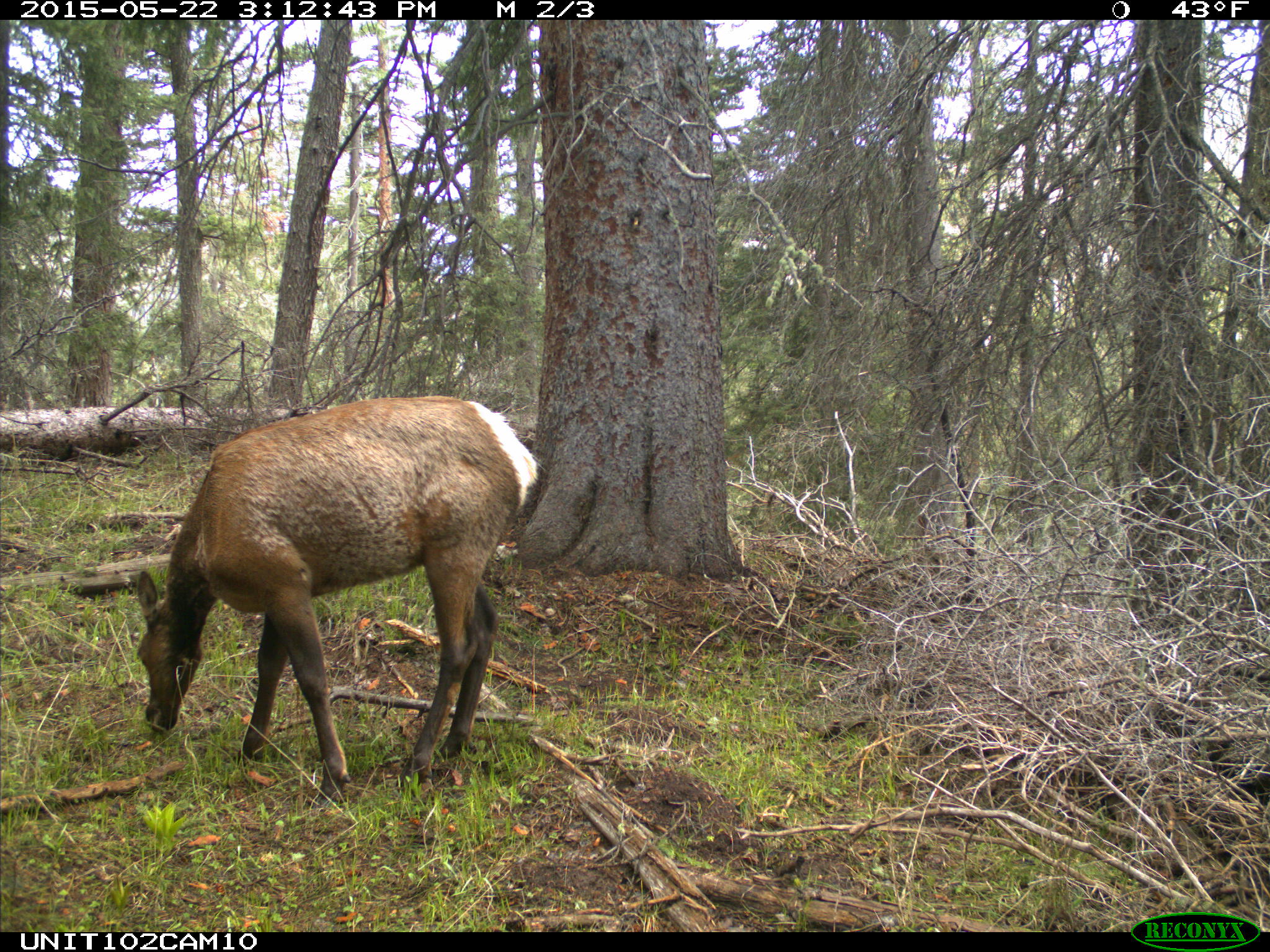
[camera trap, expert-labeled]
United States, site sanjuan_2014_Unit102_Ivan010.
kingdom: Animalia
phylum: Chordata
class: Mammalia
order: Artiodactyla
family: Cervidae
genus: Cervus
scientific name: Cervus elaphus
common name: red deer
Cervus elaphus (red deer).